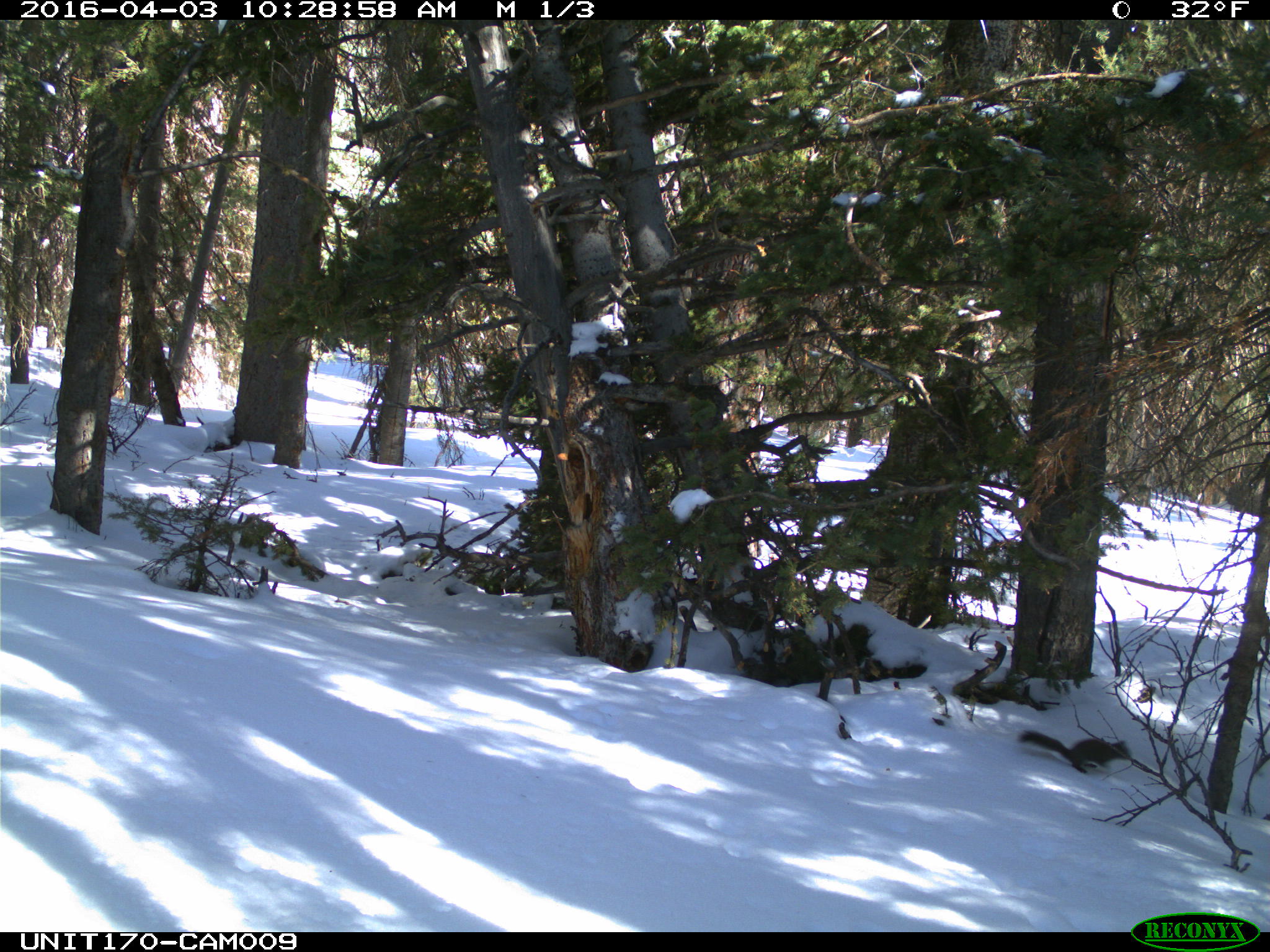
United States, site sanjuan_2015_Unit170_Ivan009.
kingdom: Animalia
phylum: Chordata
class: Mammalia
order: Rodentia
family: Sciuridae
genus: Tamiasciurus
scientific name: Tamiasciurus hudsonicus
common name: american red squirrel